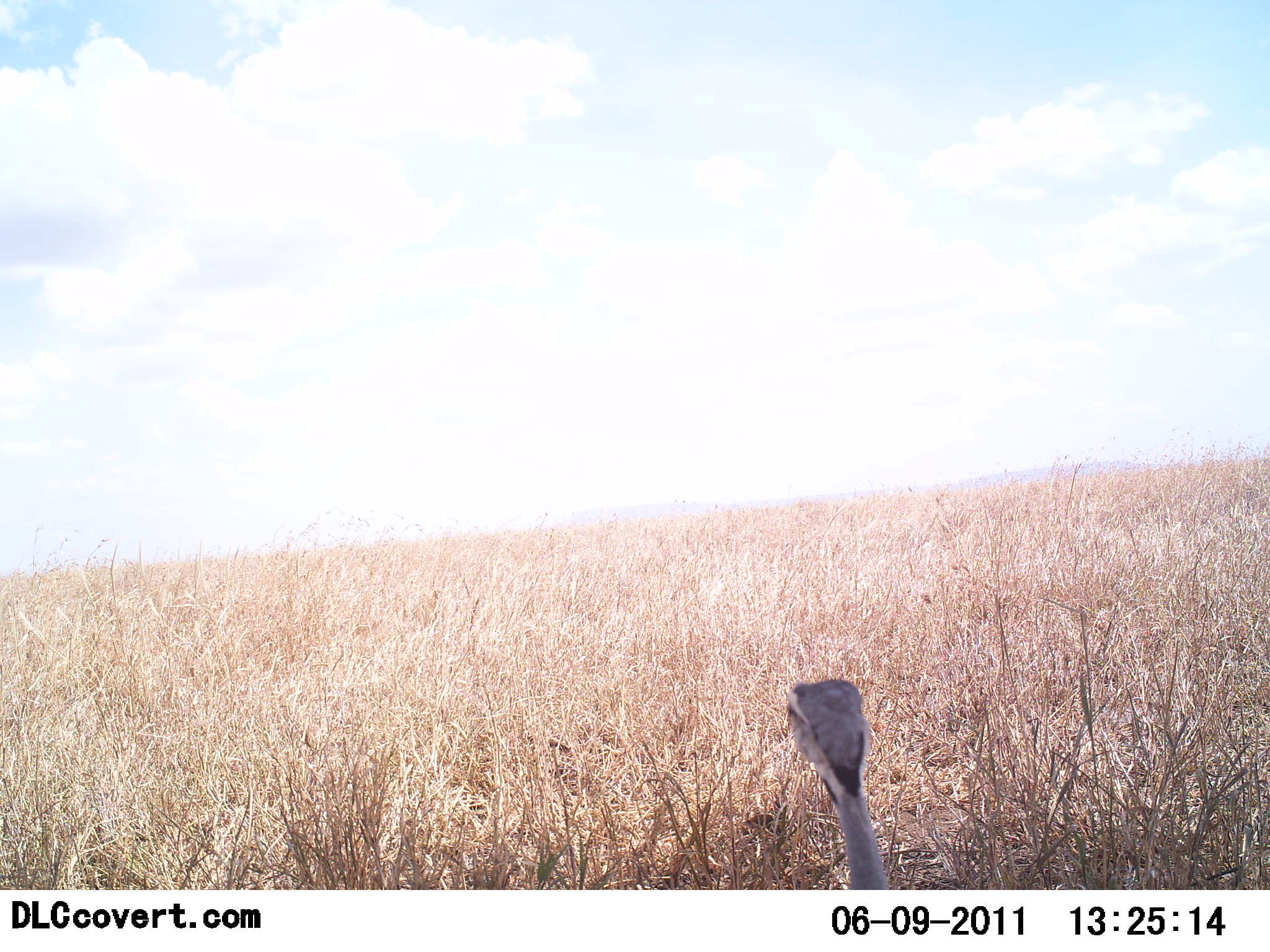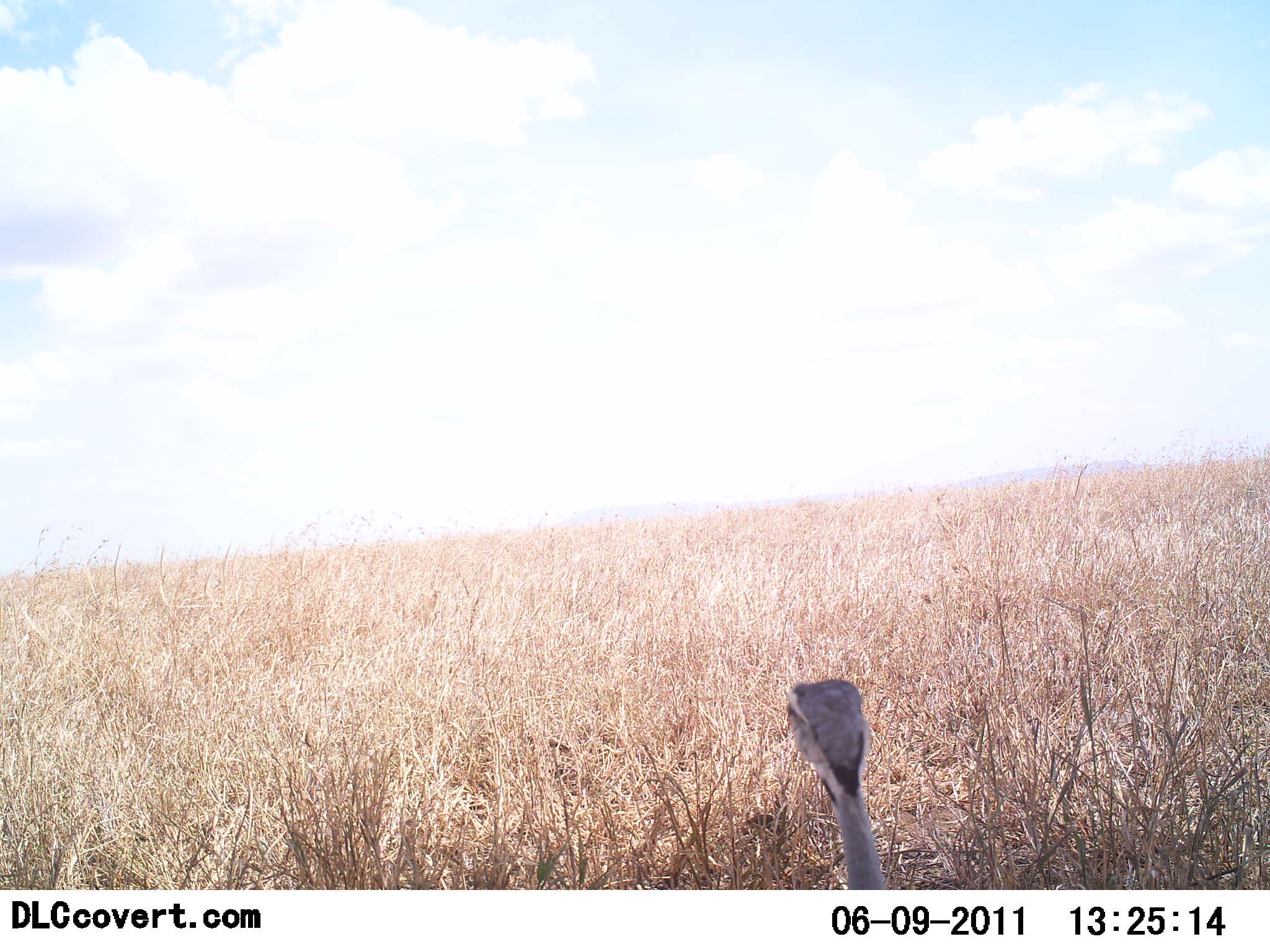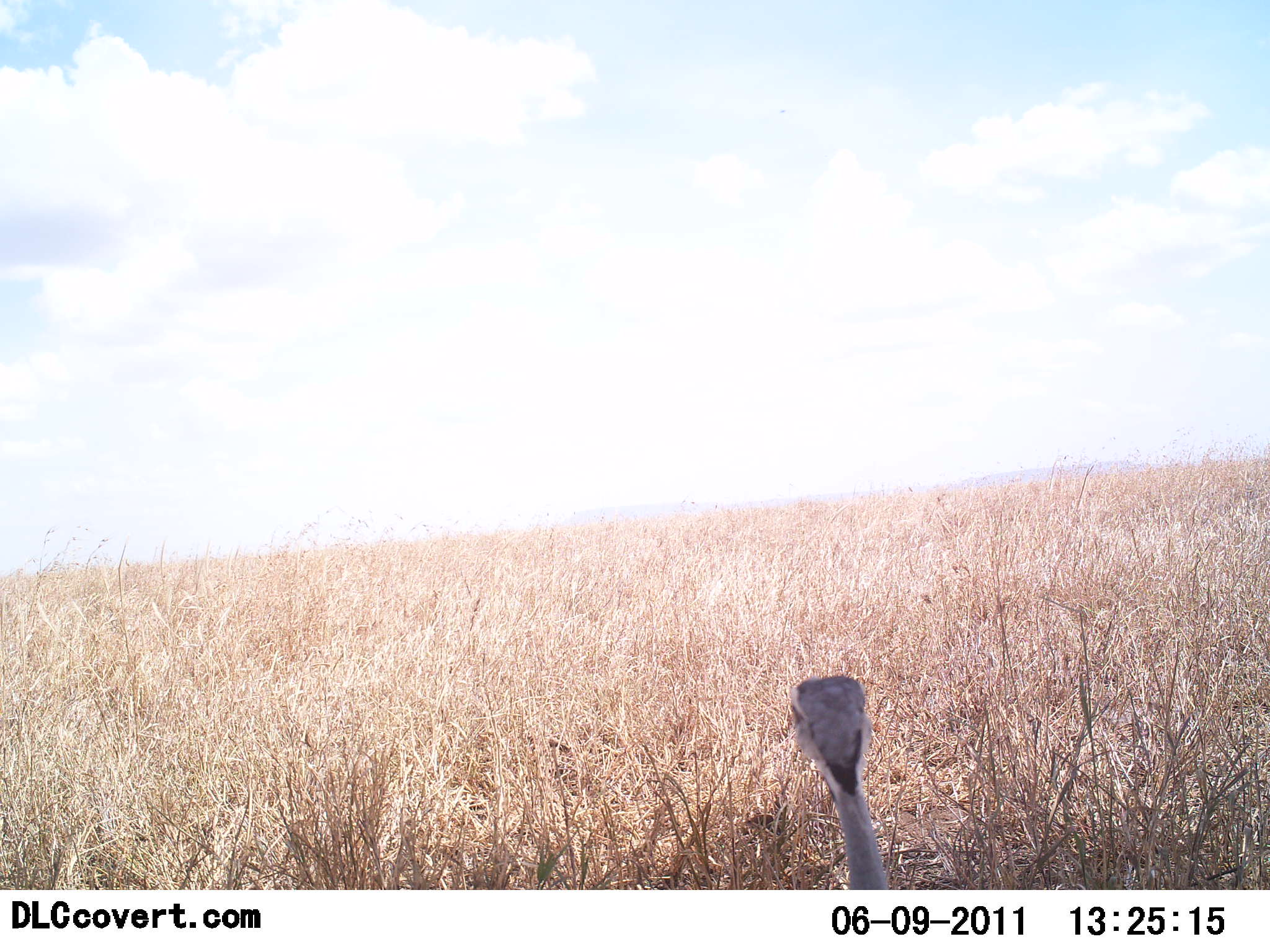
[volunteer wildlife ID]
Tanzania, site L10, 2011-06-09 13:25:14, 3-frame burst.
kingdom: Animalia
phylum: Chordata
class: Aves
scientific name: Aves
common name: bird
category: otherbird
Otherbird (bird) (Aves), count 1. Behavior (volunteer vote fractions): standing 80%, resting 10%, moving 10%, interacting 0%. Young present (vote fraction): 0%. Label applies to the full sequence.